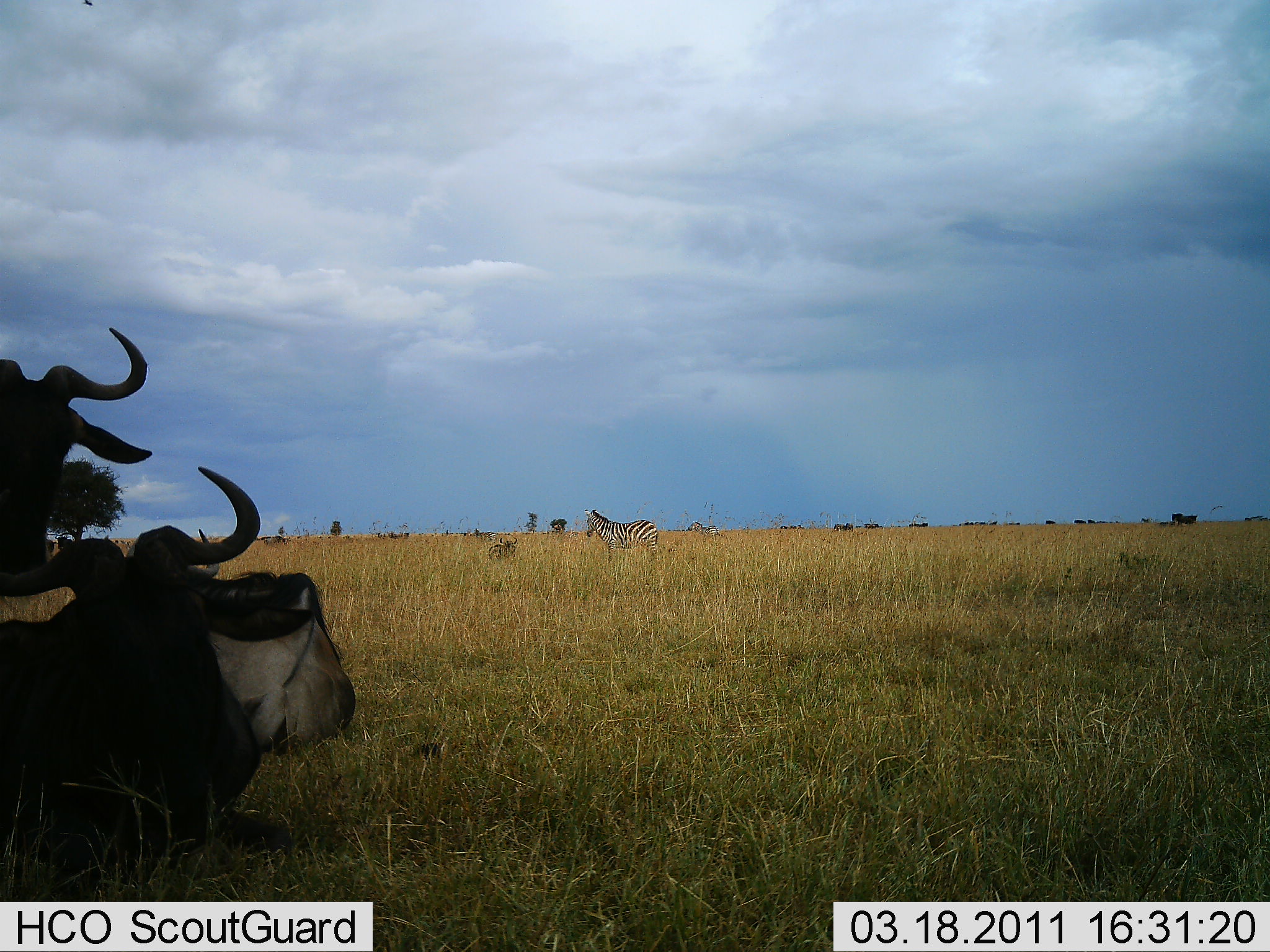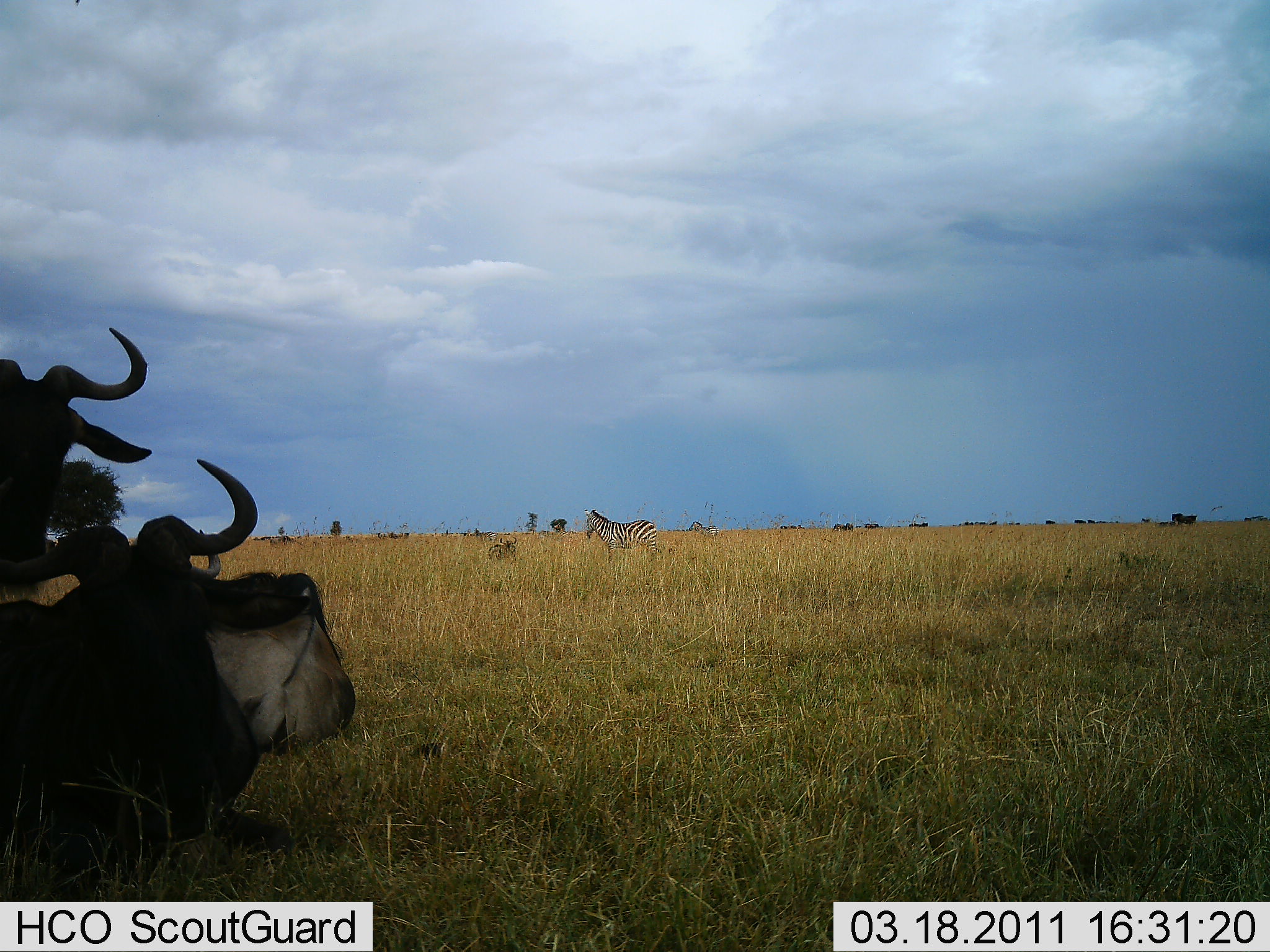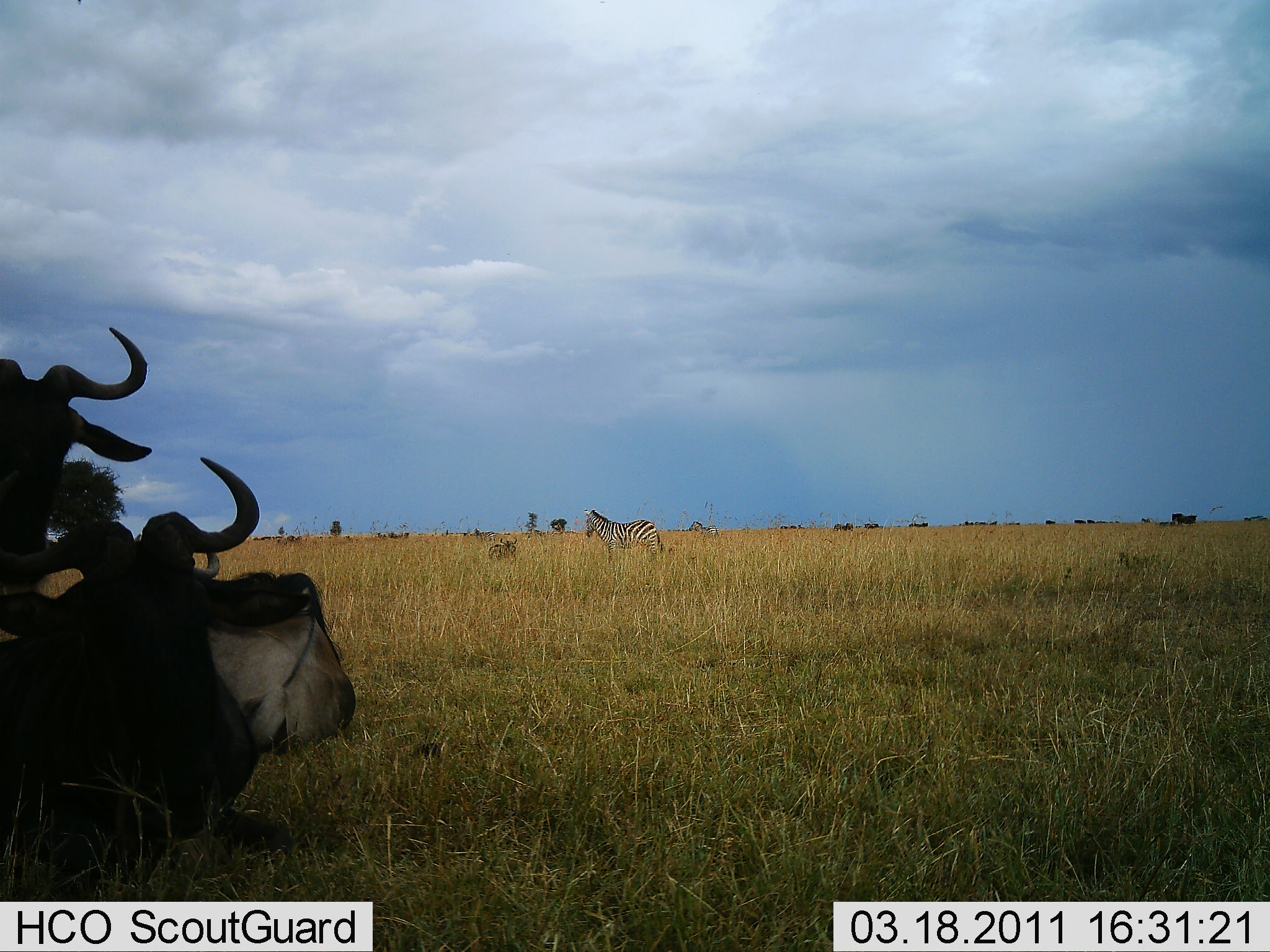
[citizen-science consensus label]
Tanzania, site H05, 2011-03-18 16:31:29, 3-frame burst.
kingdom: Animalia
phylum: Chordata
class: Mammalia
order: Artiodactyla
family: Bovidae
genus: Connochaetes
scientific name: Connochaetes taurinus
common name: blue wildebeest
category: wildebeest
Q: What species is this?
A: Wildebeest (blue wildebeest) (Connochaetes taurinus).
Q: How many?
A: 3.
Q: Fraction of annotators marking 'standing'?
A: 38%.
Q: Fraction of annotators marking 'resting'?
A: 81%.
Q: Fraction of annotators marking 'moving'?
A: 6%.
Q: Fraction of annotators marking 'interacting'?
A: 0%.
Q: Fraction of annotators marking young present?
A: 0%.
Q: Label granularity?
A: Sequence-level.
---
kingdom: Animalia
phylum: Chordata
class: Mammalia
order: Perissodactyla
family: Equidae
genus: Equus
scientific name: Equus quagga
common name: plains zebra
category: zebra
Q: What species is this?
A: Zebra (plains zebra) (Equus quagga).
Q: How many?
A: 1.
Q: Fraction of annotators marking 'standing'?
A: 86%.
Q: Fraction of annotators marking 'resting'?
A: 21%.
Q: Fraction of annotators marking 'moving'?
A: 0%.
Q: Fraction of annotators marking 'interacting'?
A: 0%.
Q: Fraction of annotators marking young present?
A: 0%.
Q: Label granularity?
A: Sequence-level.